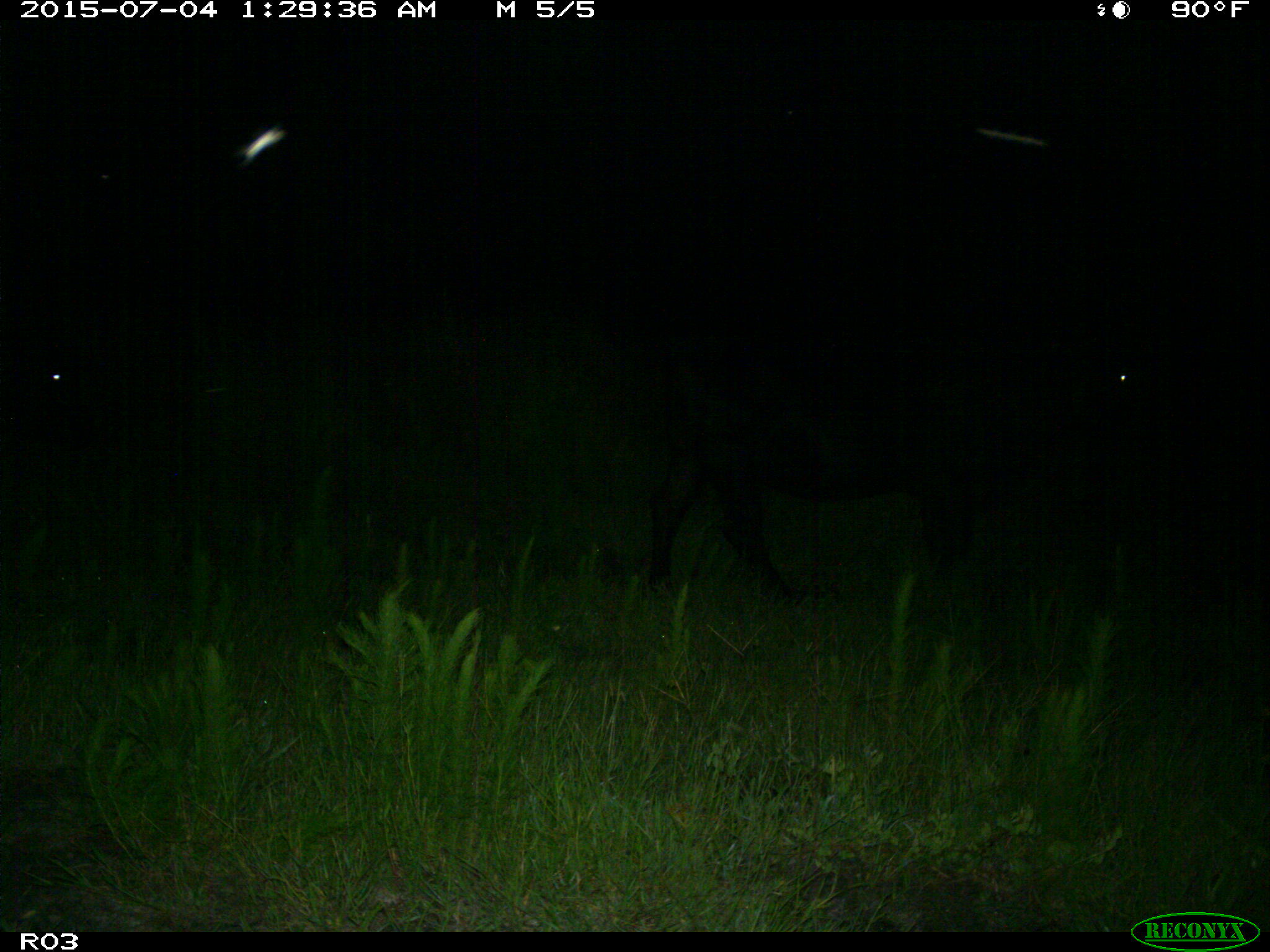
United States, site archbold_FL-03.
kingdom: Animalia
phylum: Chordata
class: Mammalia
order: Artiodactyla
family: Bovidae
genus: Bos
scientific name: Bos taurus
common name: domestic cow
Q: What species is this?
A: Bos taurus (domestic cow).